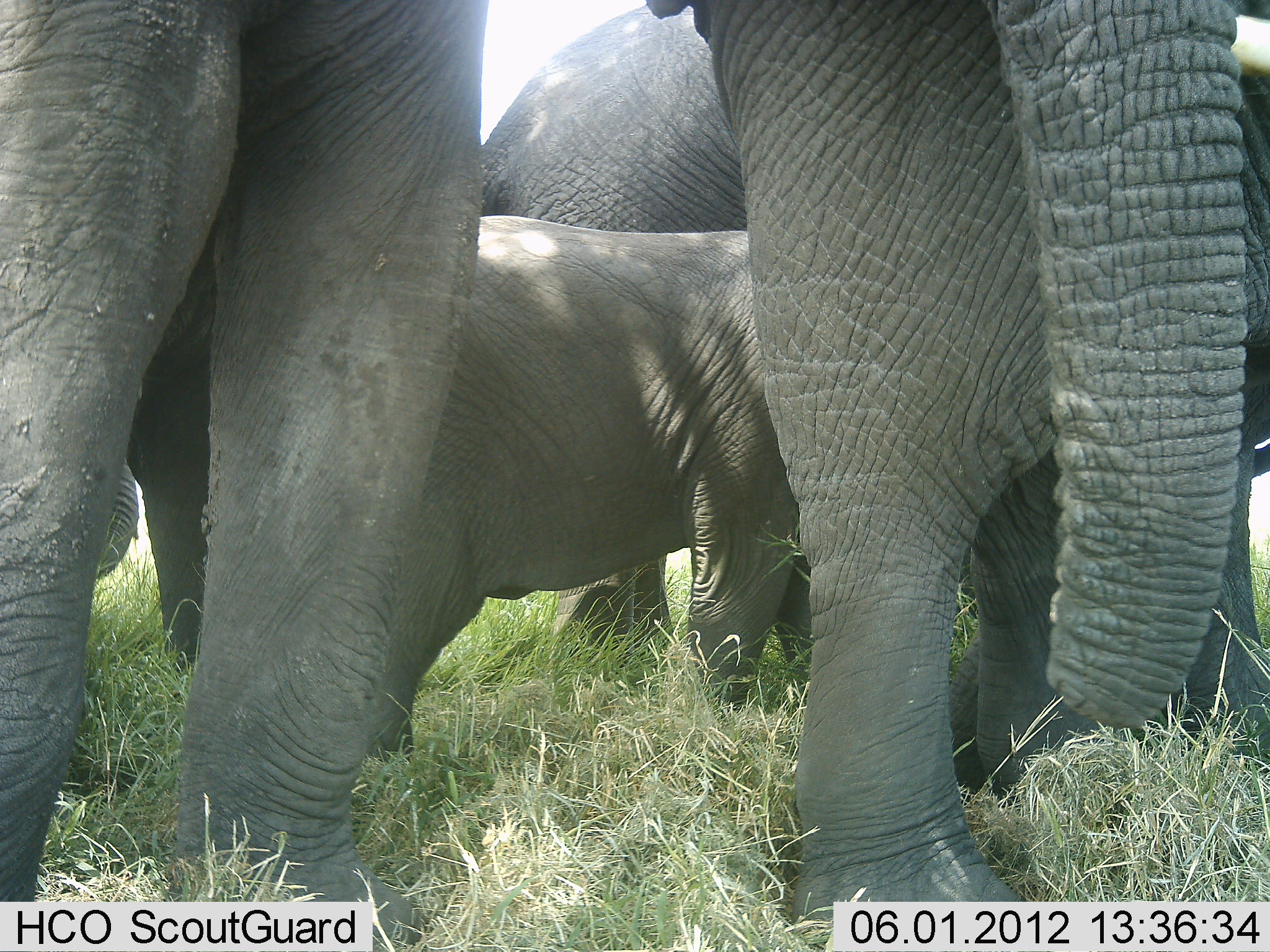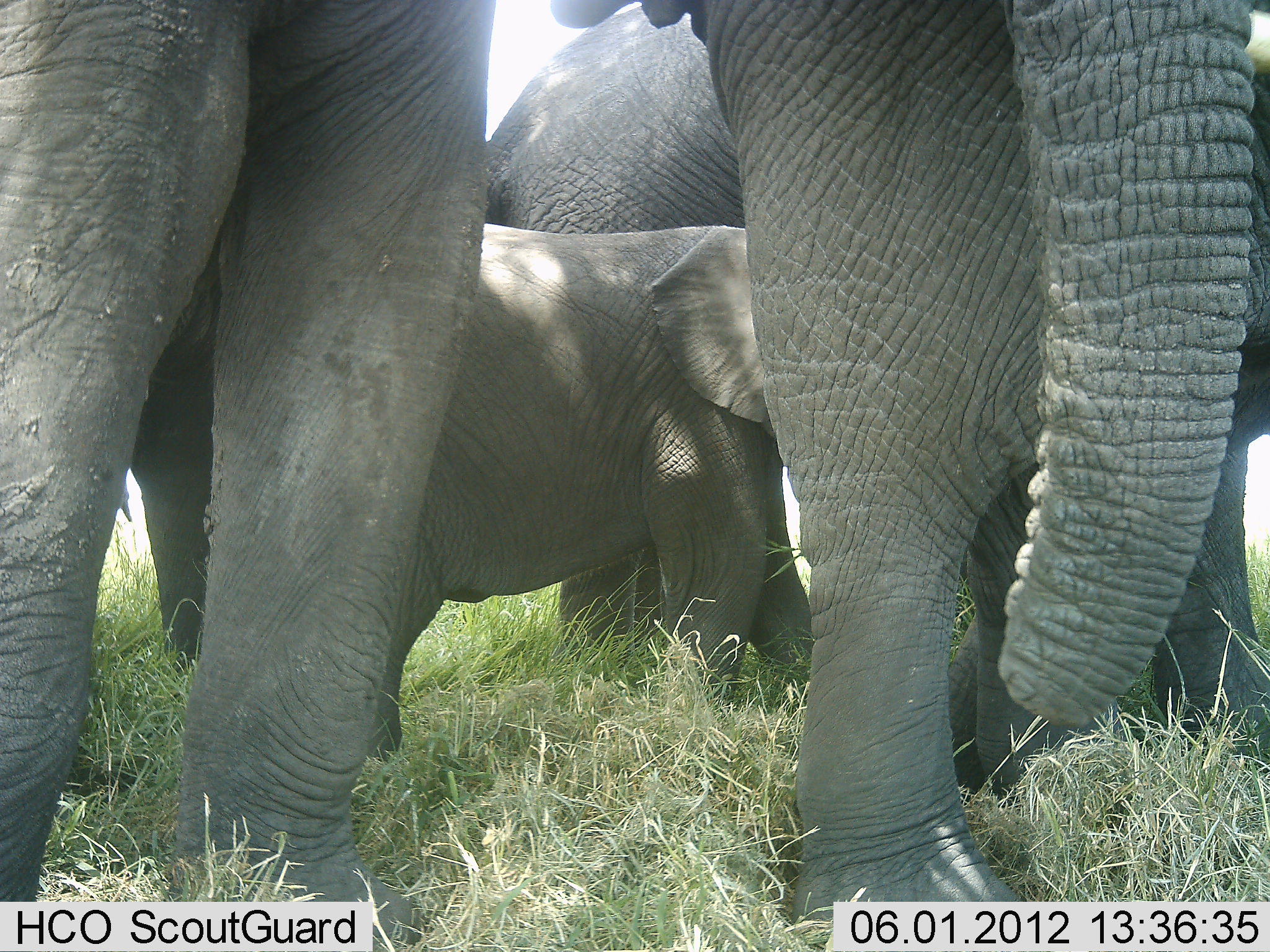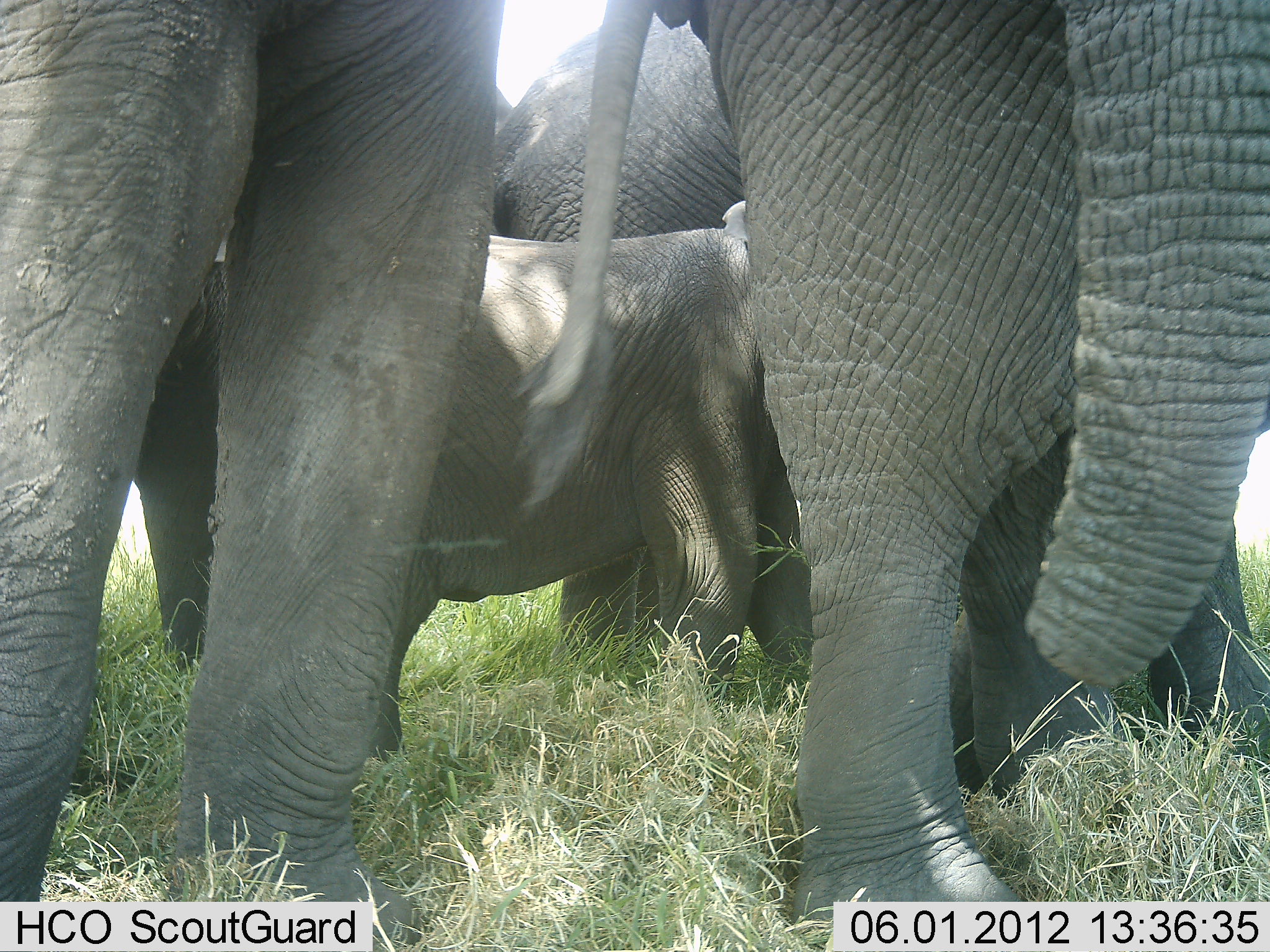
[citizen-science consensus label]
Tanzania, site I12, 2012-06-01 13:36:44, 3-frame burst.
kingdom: Animalia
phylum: Chordata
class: Mammalia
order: Proboscidea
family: Elephantidae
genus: Loxodonta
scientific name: Loxodonta africana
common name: african bush elephant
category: elephant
Elephant (african bush elephant) (Loxodonta africana), count 4. Behavior (volunteer vote fractions): standing 100%, resting 0%, moving 0%, interacting 30%. Young present (vote fraction): 100%. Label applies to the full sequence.